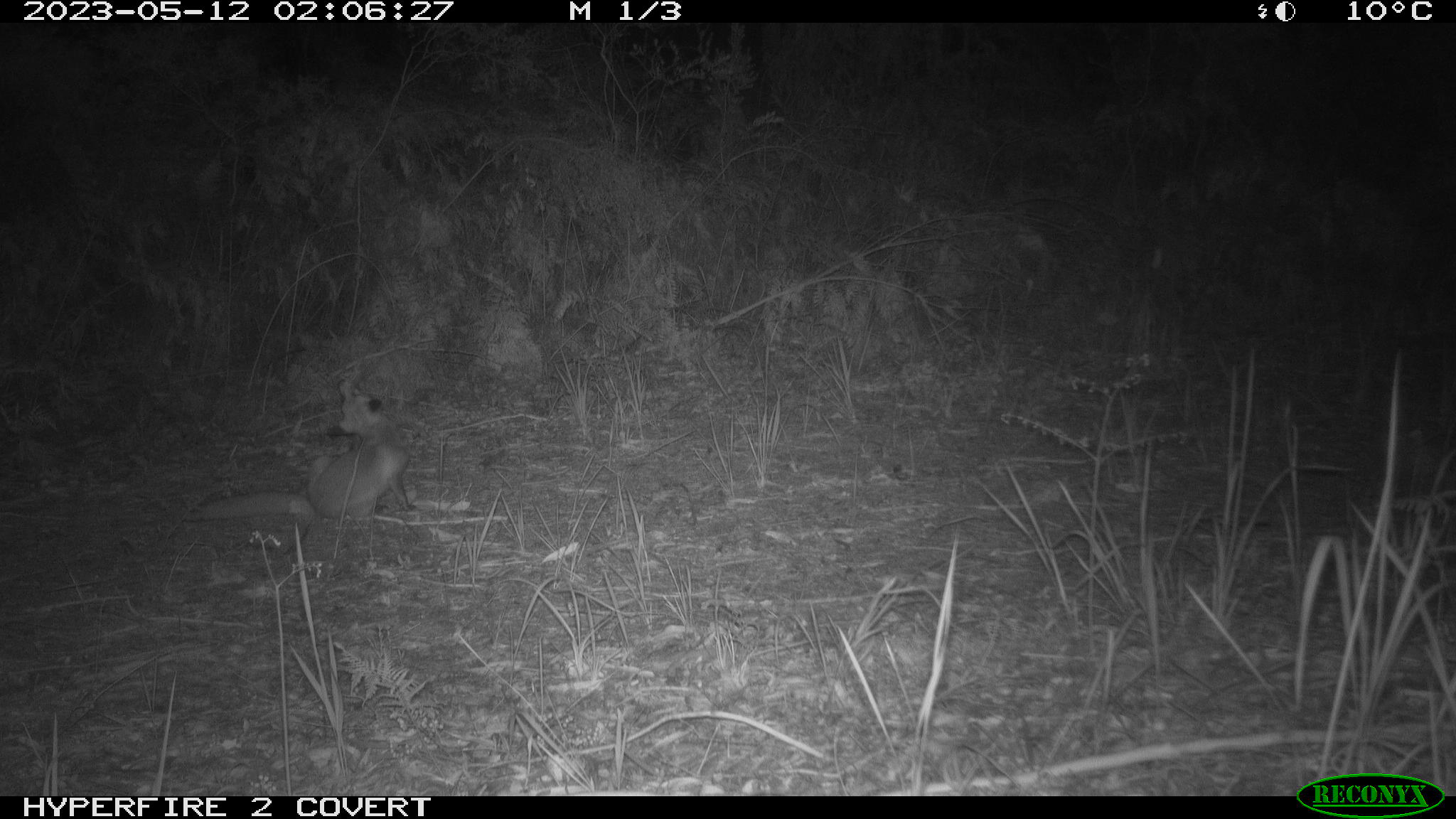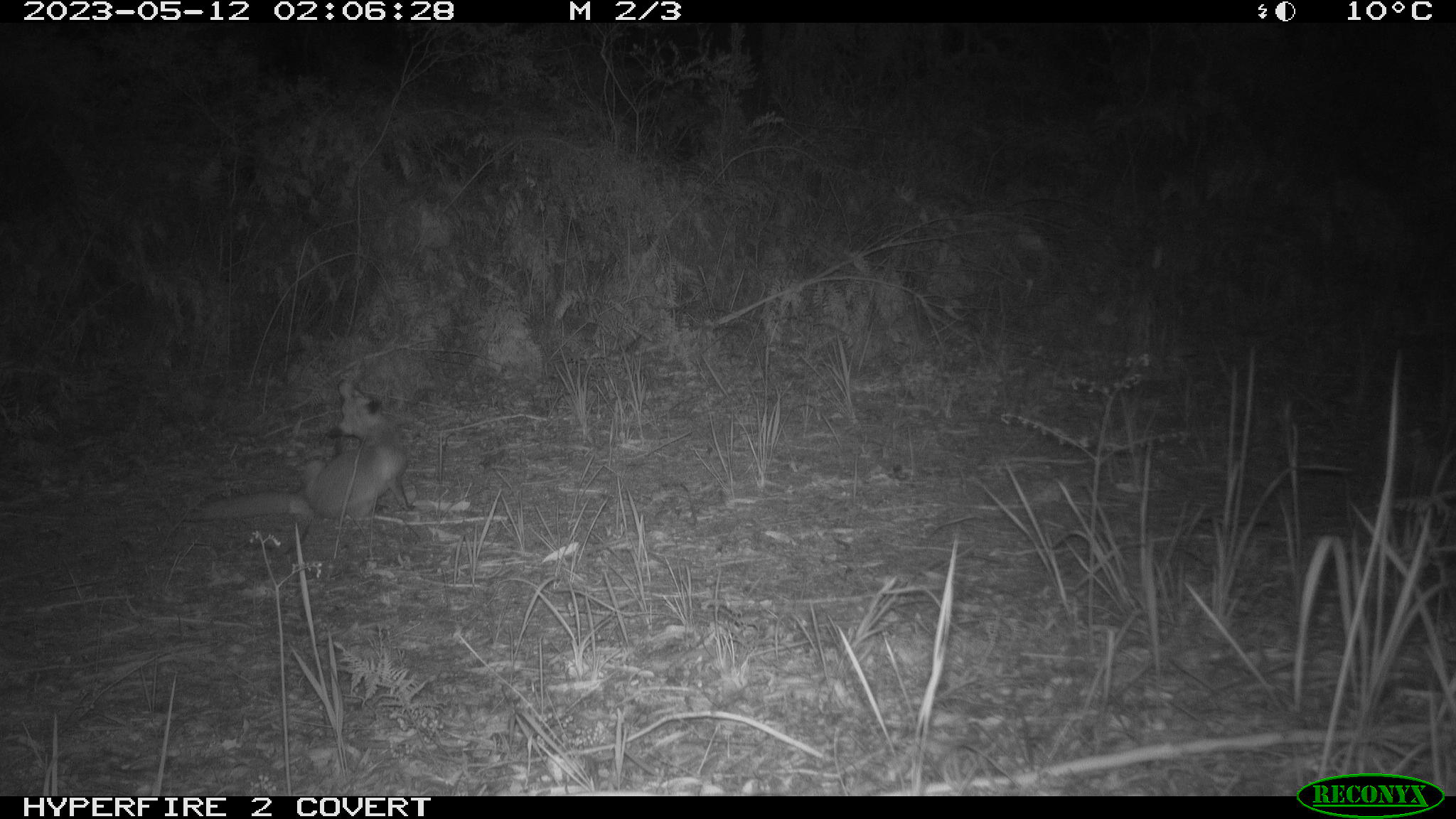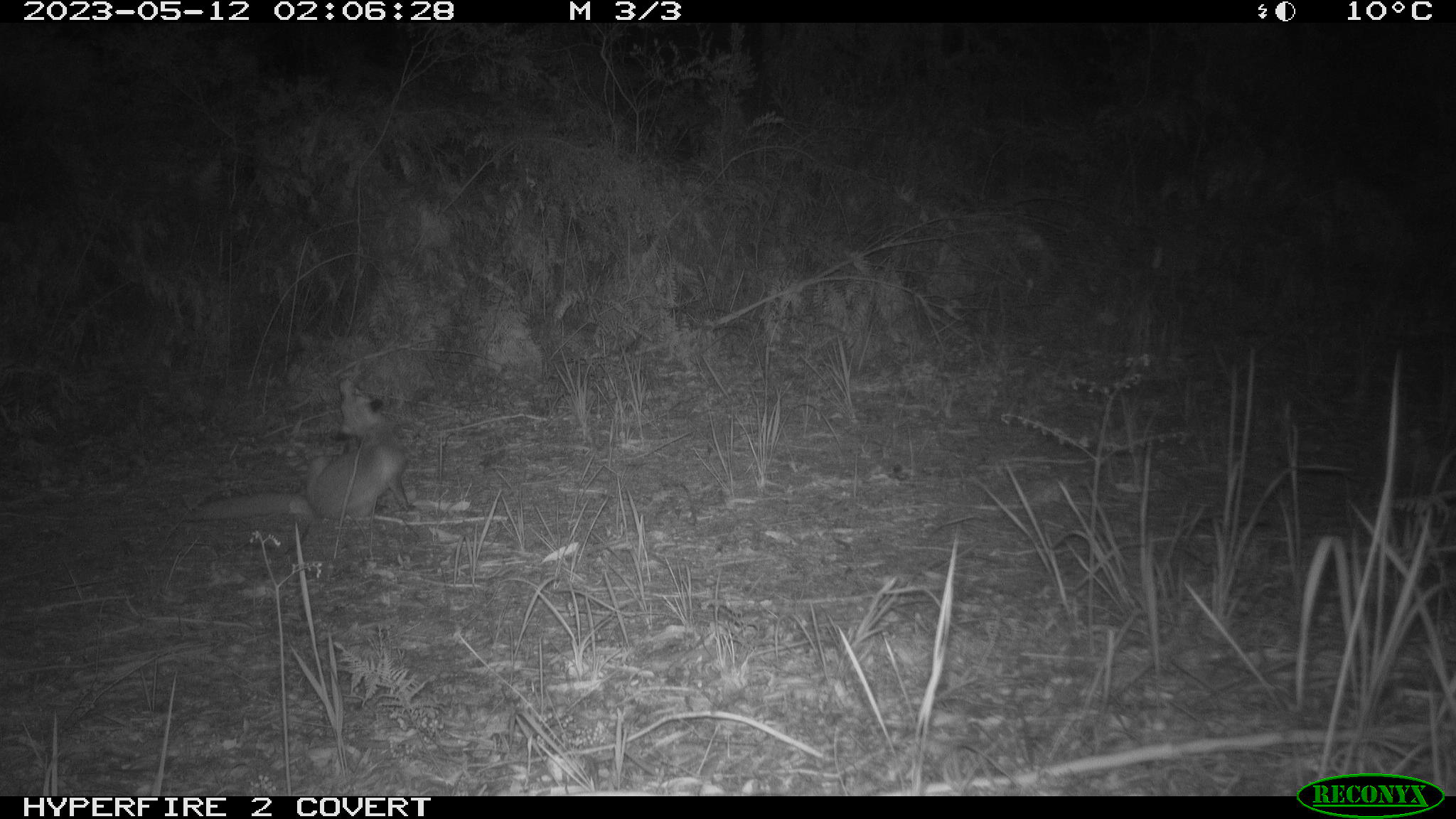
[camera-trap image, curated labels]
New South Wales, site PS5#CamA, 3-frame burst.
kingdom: Animalia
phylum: Chordata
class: Mammalia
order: Carnivora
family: Canidae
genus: Vulpes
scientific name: Vulpes vulpes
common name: red fox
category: fox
Fox (red fox) (Vulpes vulpes).